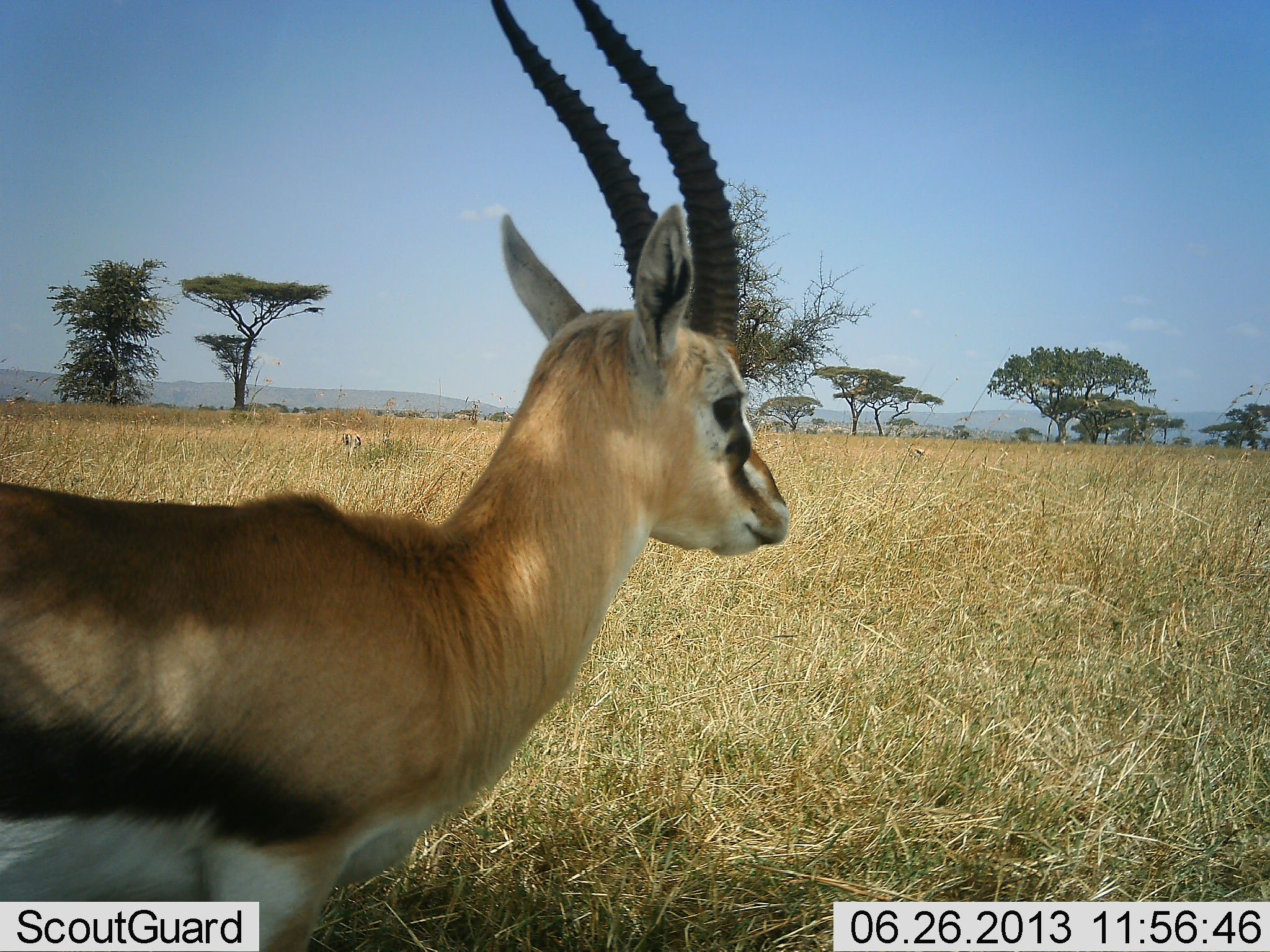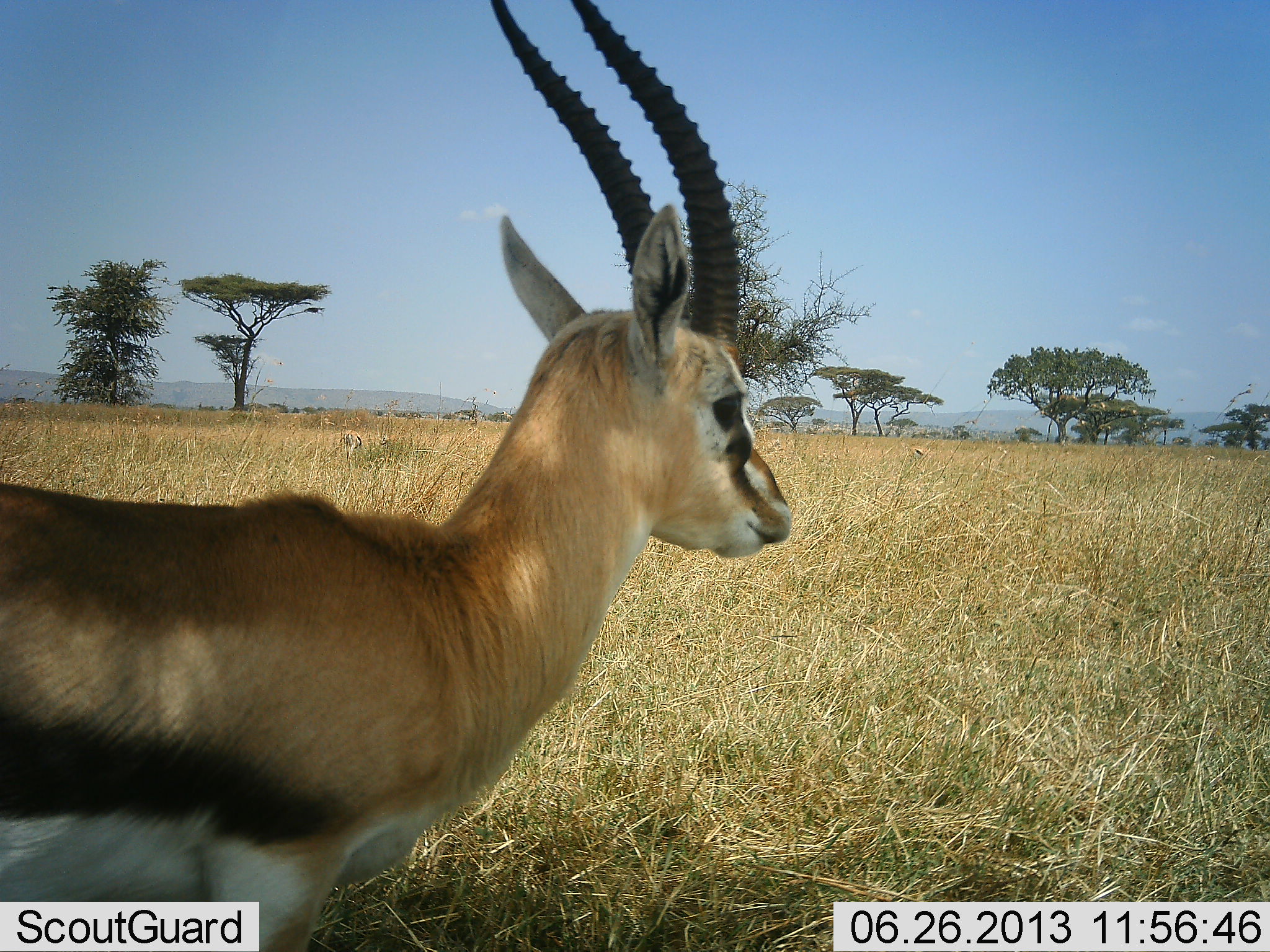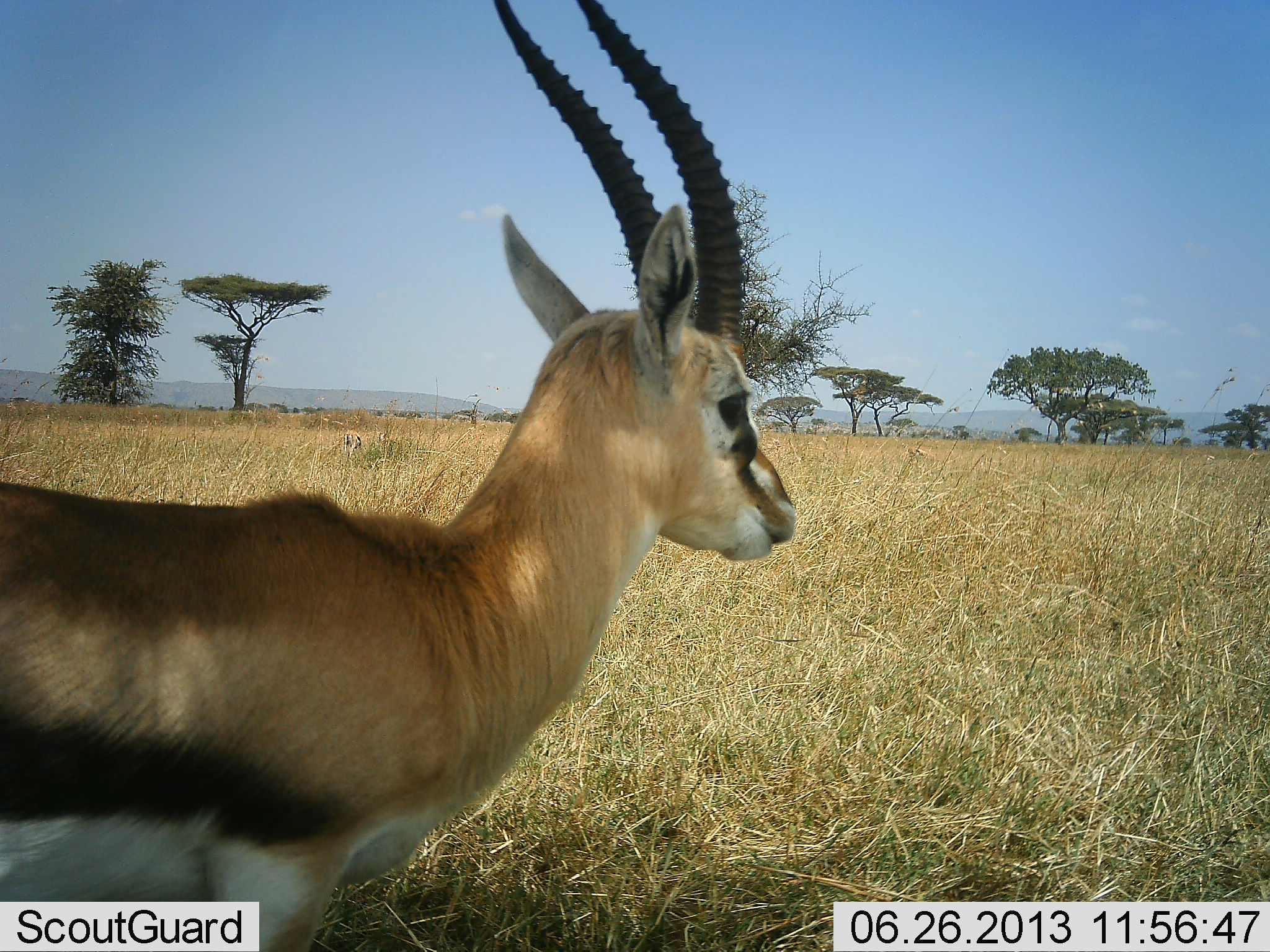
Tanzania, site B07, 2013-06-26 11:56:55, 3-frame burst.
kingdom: Animalia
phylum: Chordata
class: Mammalia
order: Artiodactyla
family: Bovidae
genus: Eudorcas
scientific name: Eudorcas thomsonii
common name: thomson's gazelle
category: gazellethomsons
Gazellethomsons (thomson's gazelle) (Eudorcas thomsonii), count 1. Behavior (volunteer vote fractions): standing 87%, resting 7%, moving 7%, interacting 0%. Young present (vote fraction): 0%. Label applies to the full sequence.